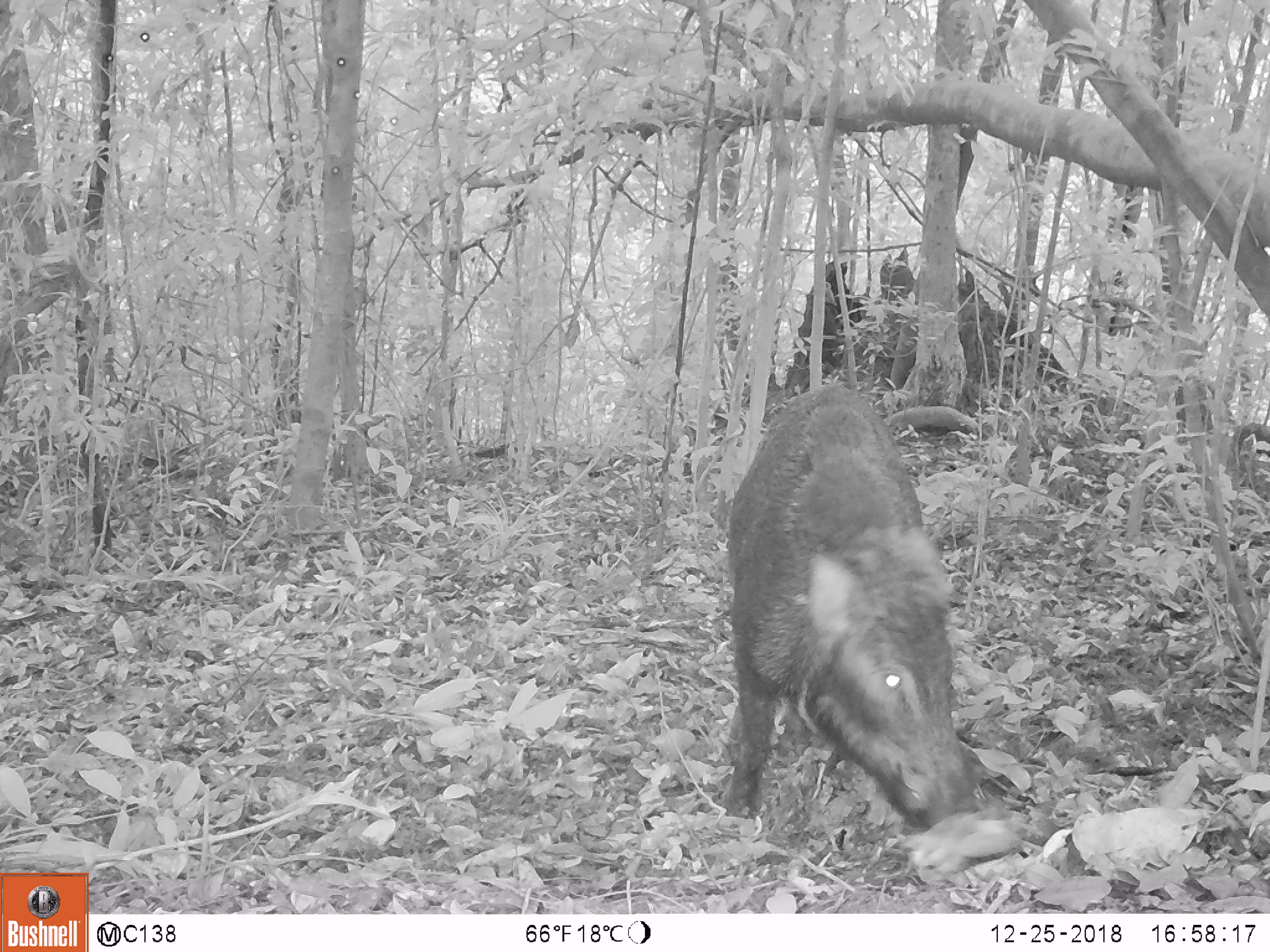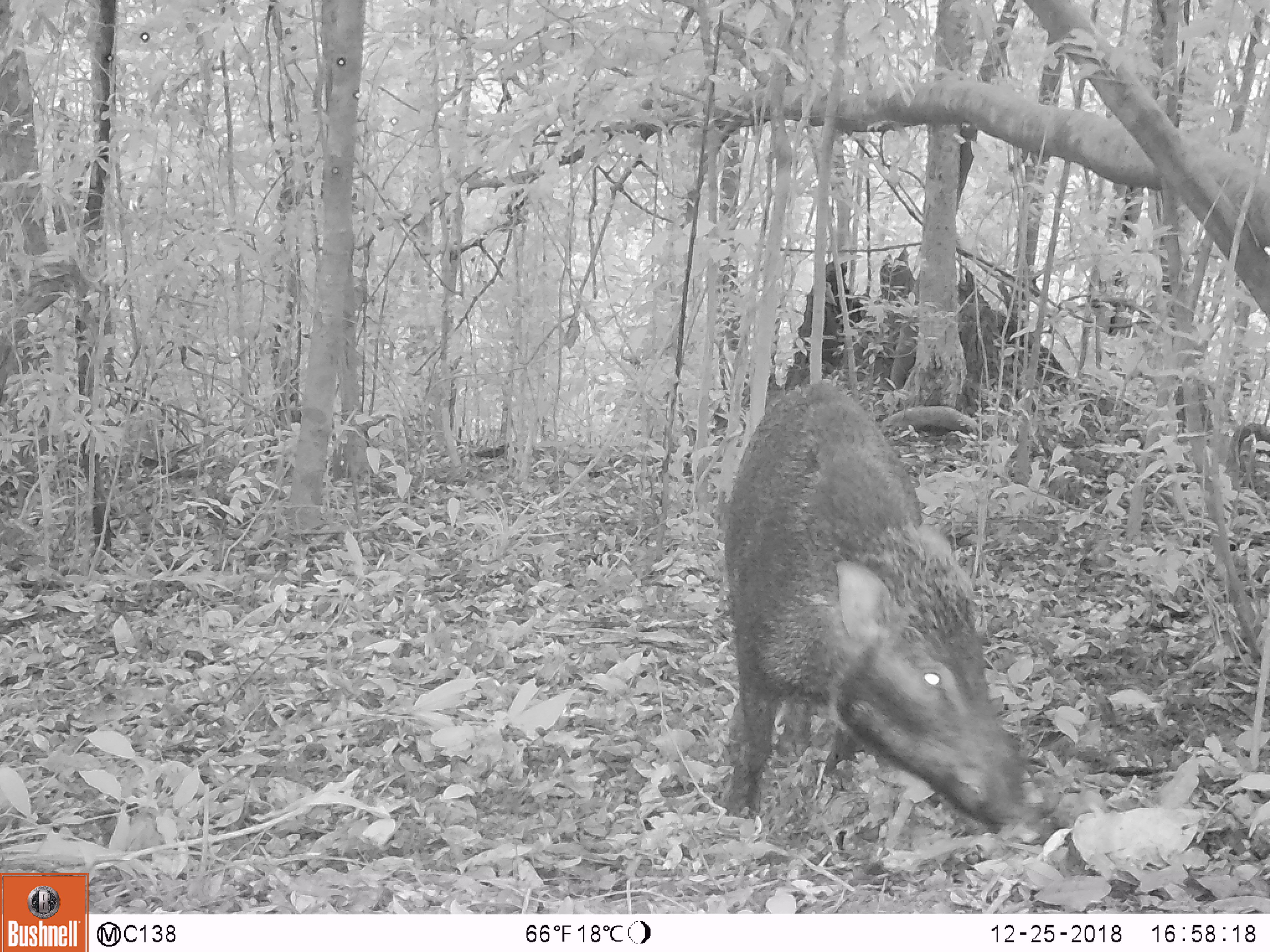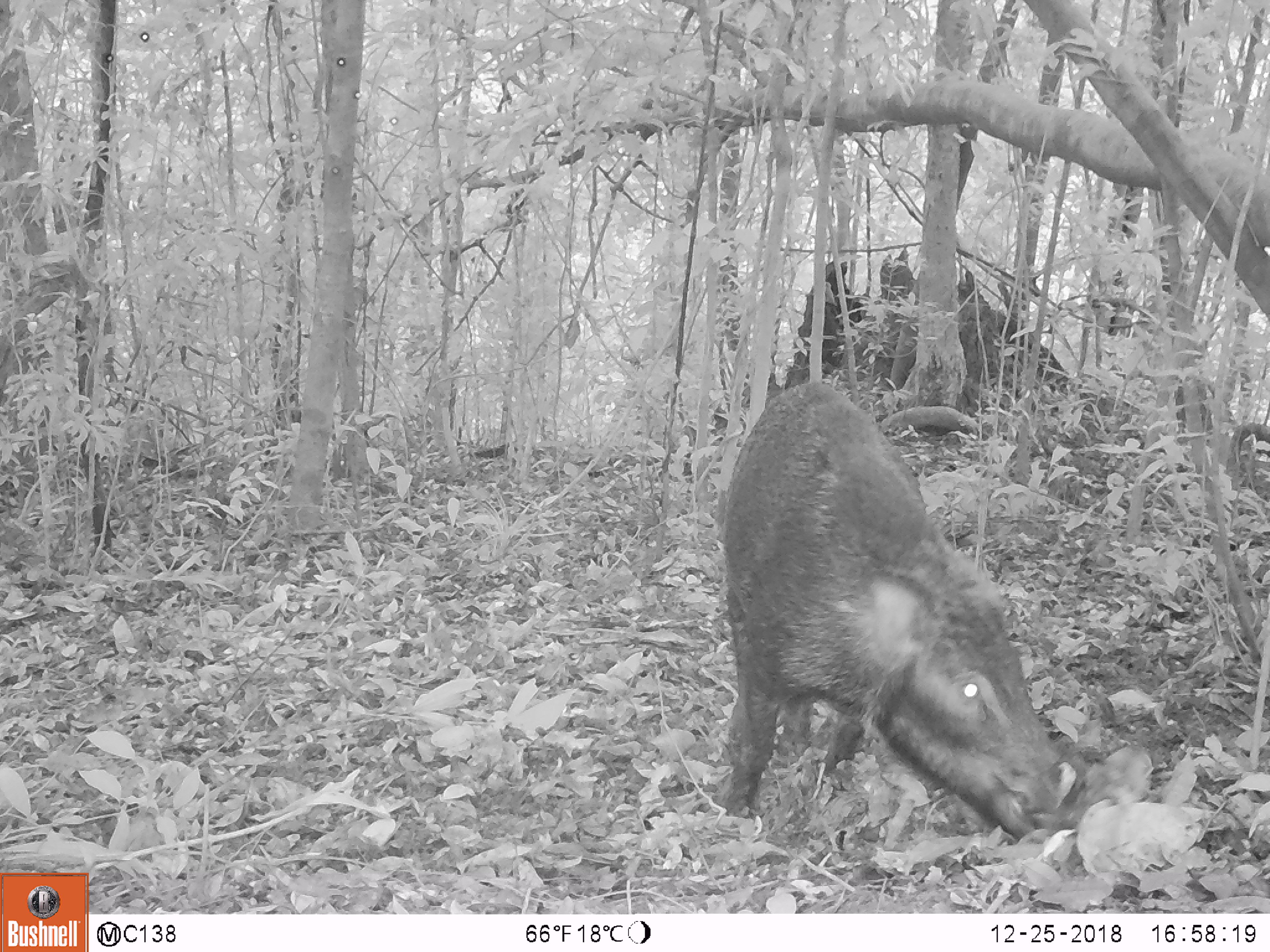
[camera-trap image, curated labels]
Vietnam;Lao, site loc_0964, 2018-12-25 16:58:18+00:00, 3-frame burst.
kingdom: Animalia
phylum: Chordata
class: Mammalia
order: Artiodactyla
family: Suidae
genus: Sus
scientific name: Sus scrofa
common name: eurasian wild pig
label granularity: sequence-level